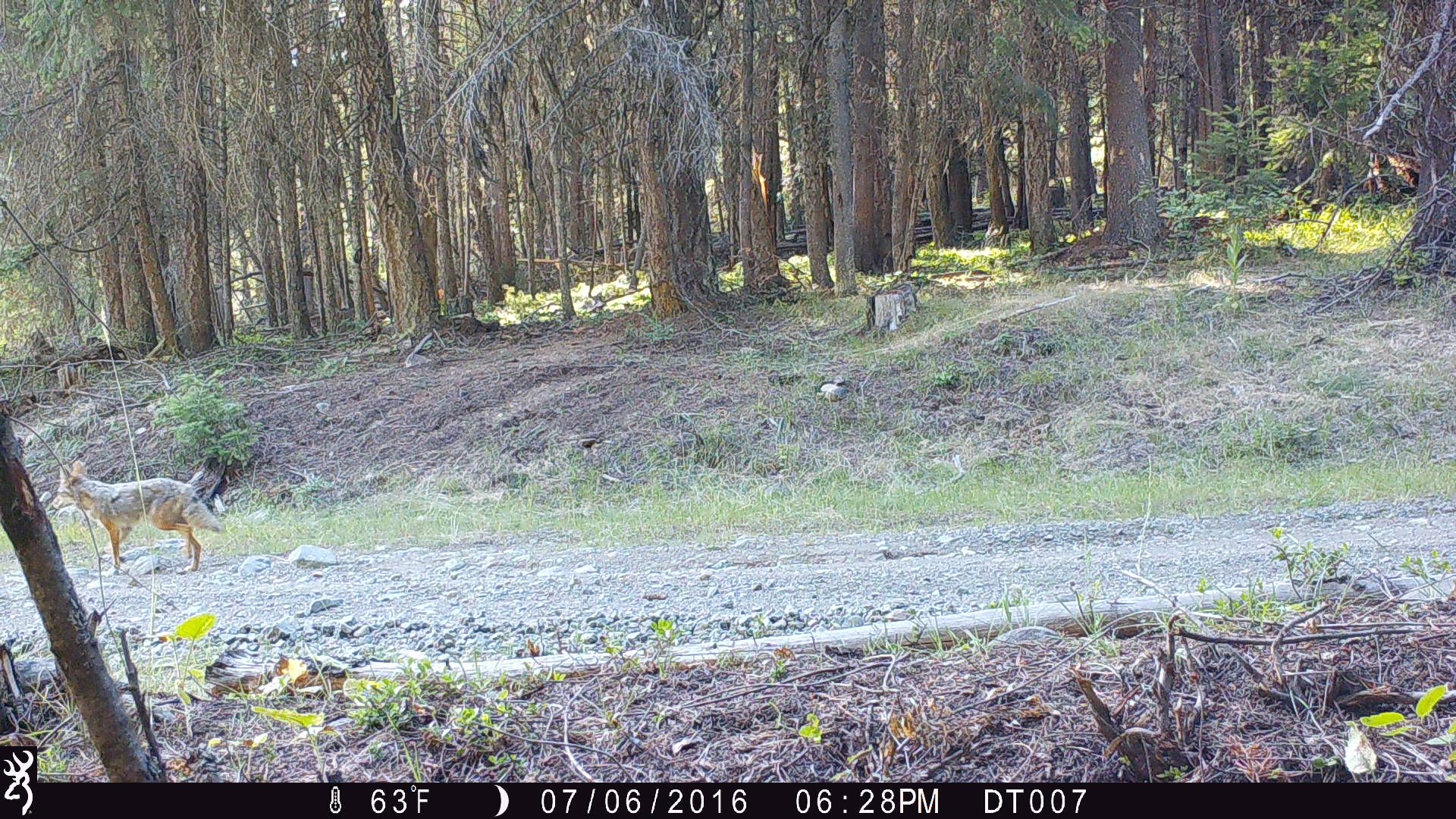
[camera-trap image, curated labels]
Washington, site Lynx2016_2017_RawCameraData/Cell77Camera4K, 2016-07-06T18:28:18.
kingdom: Animalia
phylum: Chordata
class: Mammalia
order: Carnivora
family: Canidae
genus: Canis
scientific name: Canis latrans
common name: coyote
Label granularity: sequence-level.